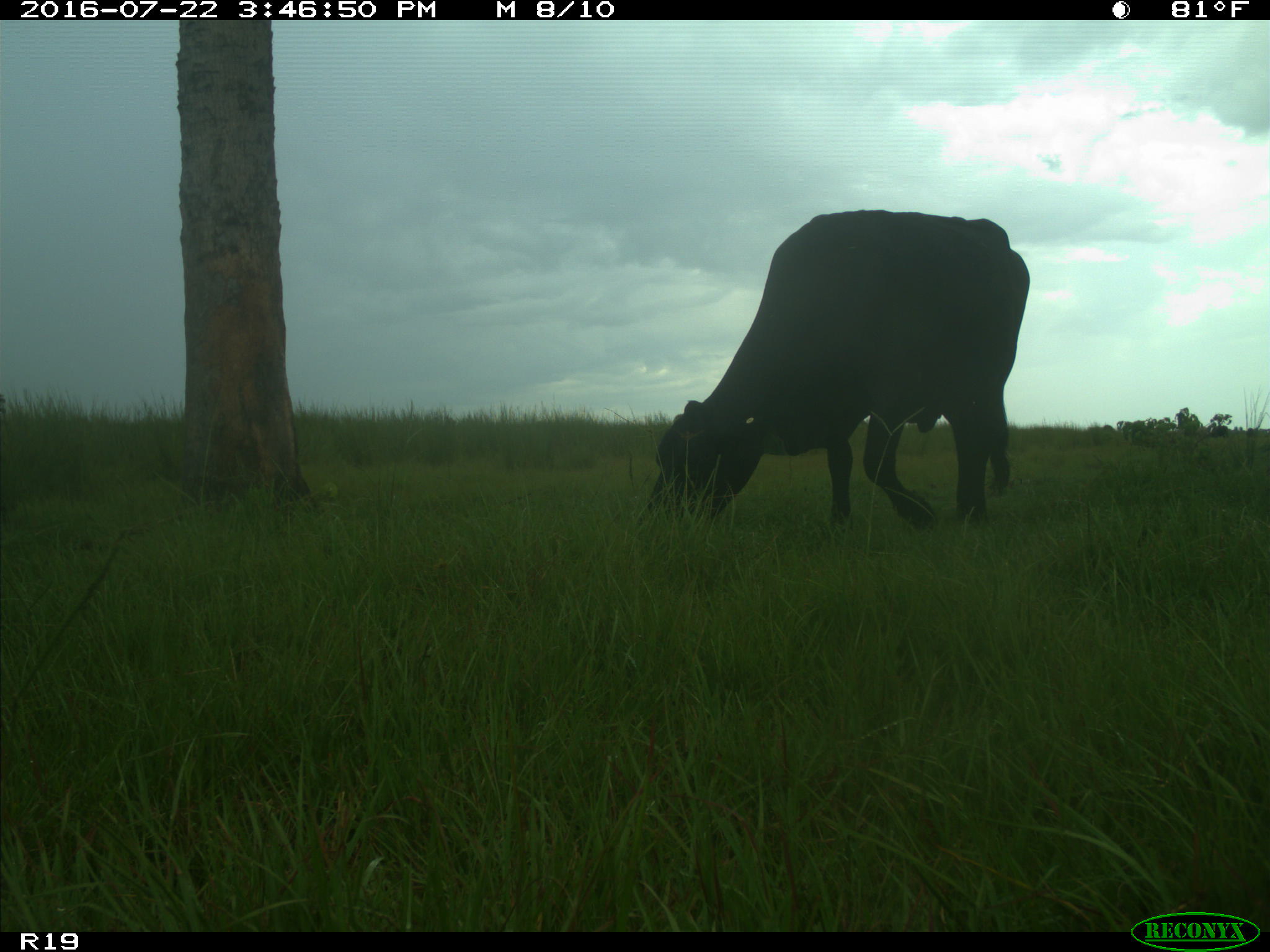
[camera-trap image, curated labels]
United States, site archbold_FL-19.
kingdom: Animalia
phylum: Chordata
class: Mammalia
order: Artiodactyla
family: Bovidae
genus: Bos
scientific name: Bos taurus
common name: domestic cow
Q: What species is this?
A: Bos taurus (domestic cow).